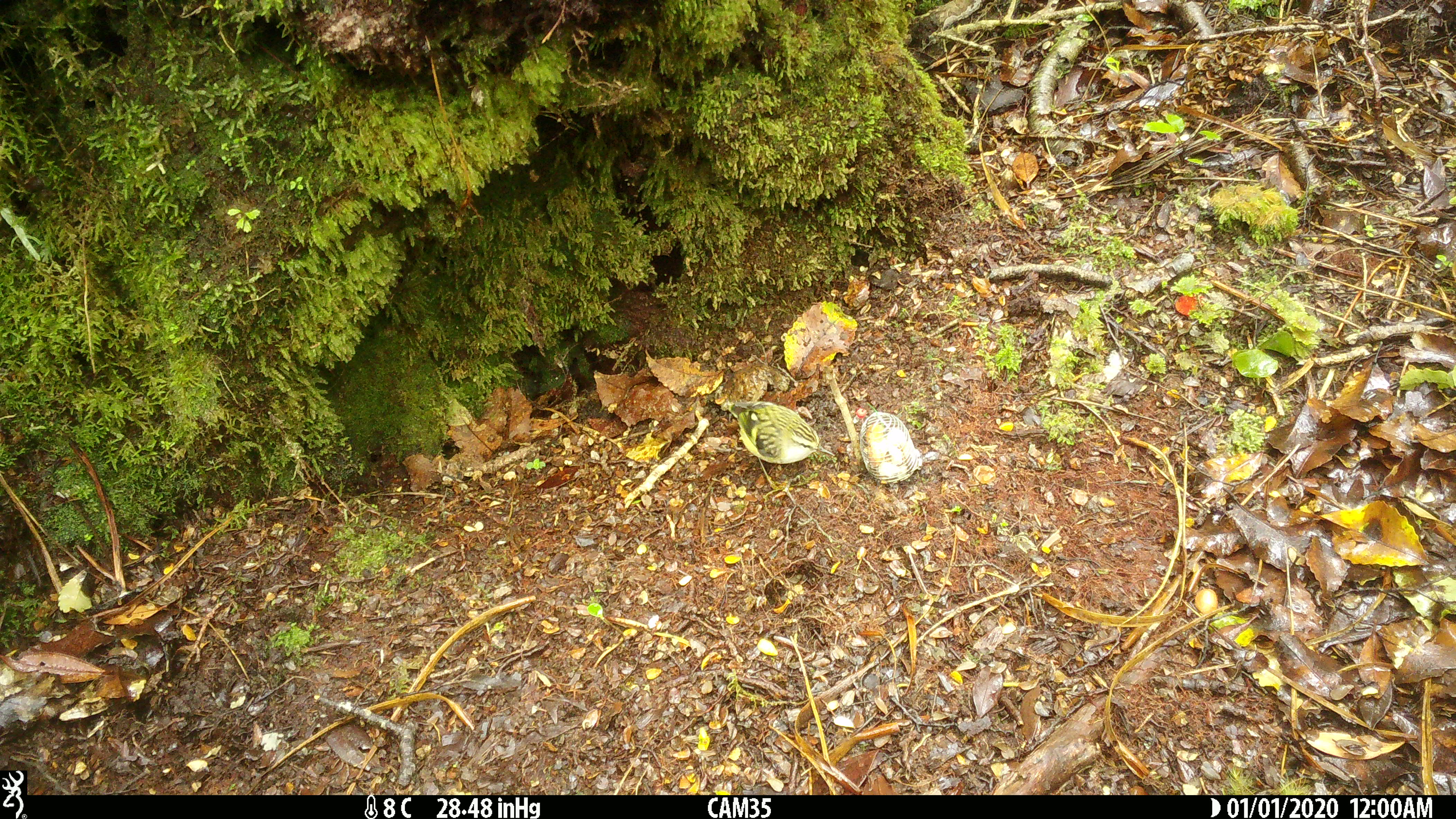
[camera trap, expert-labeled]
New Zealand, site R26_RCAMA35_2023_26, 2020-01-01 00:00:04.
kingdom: Animalia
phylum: Chordata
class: Aves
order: Passeriformes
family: Acanthisittidae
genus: Acanthisitta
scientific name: Acanthisitta chloris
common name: rifleman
Rifleman (Acanthisitta chloris).